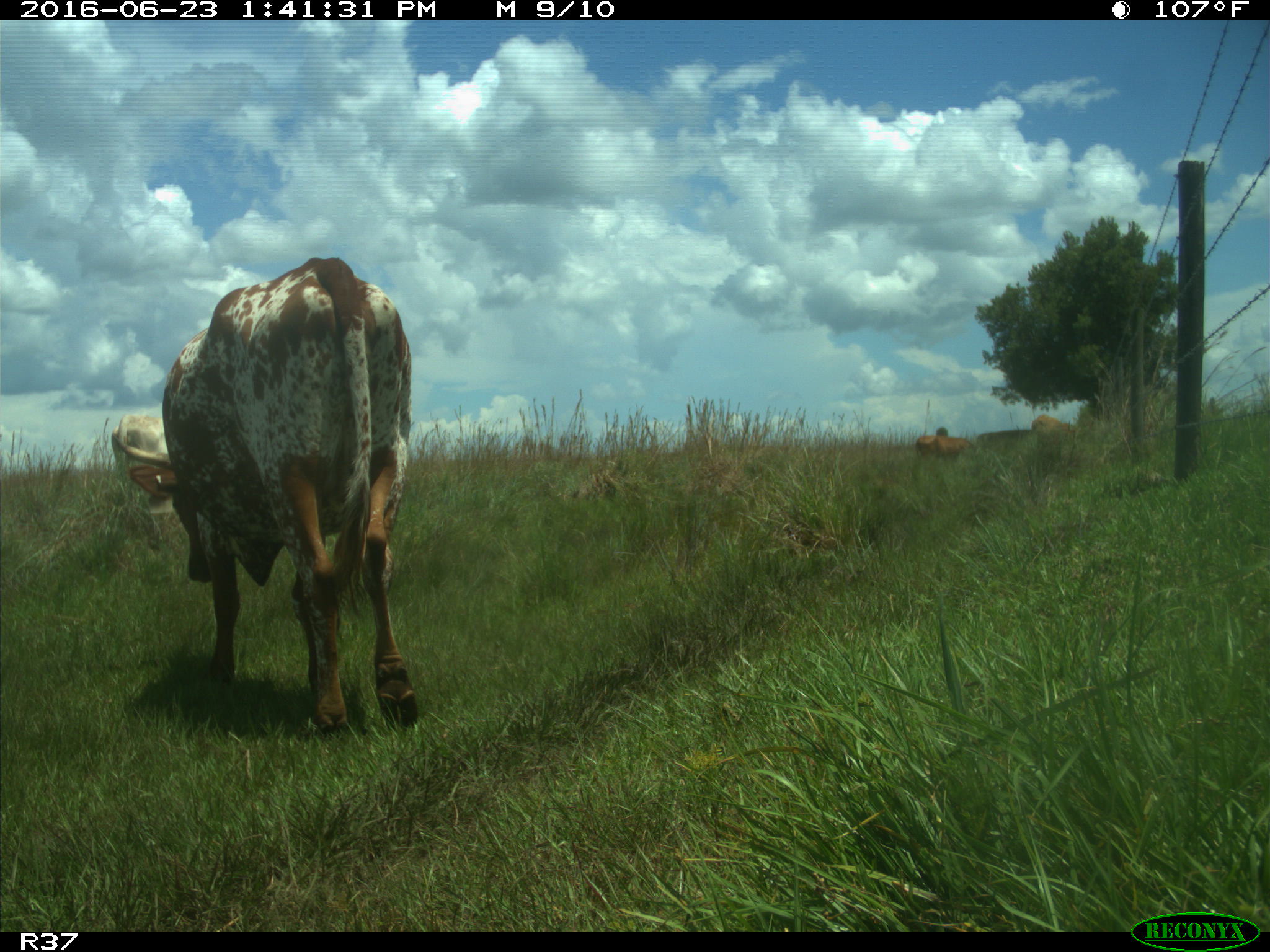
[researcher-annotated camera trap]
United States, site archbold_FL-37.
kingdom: Animalia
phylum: Chordata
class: Mammalia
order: Artiodactyla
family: Bovidae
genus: Bos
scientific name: Bos taurus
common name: domestic cow